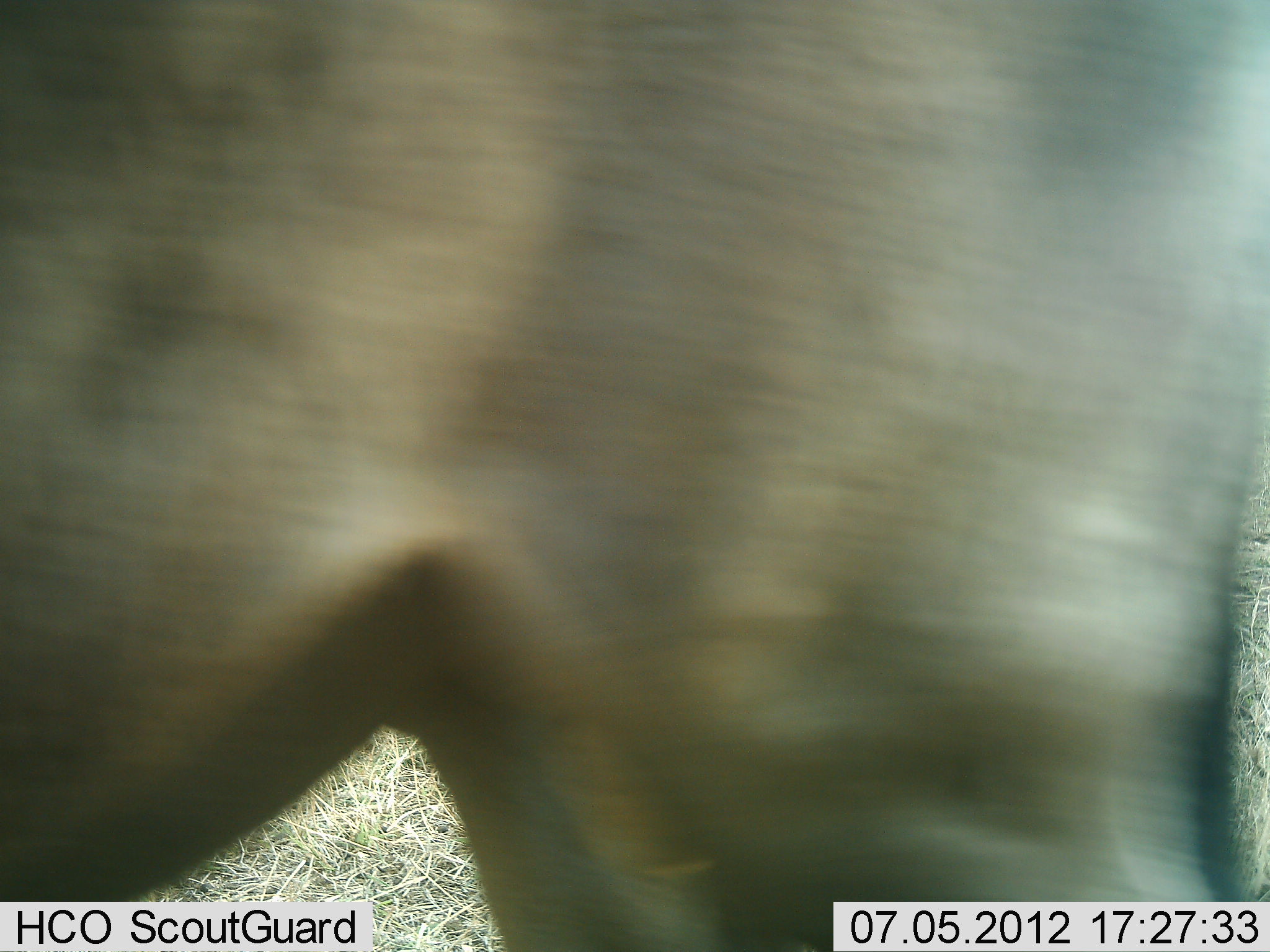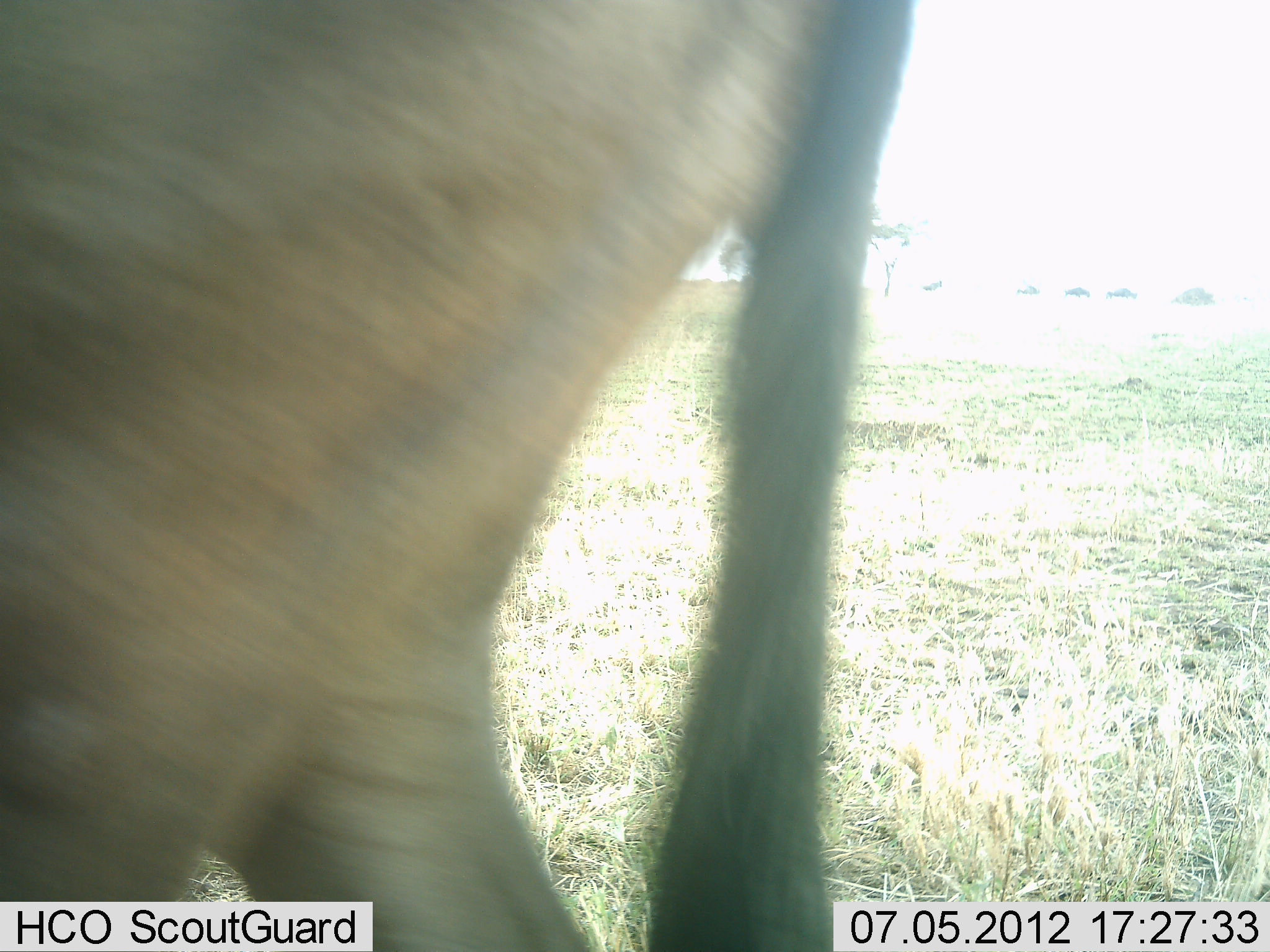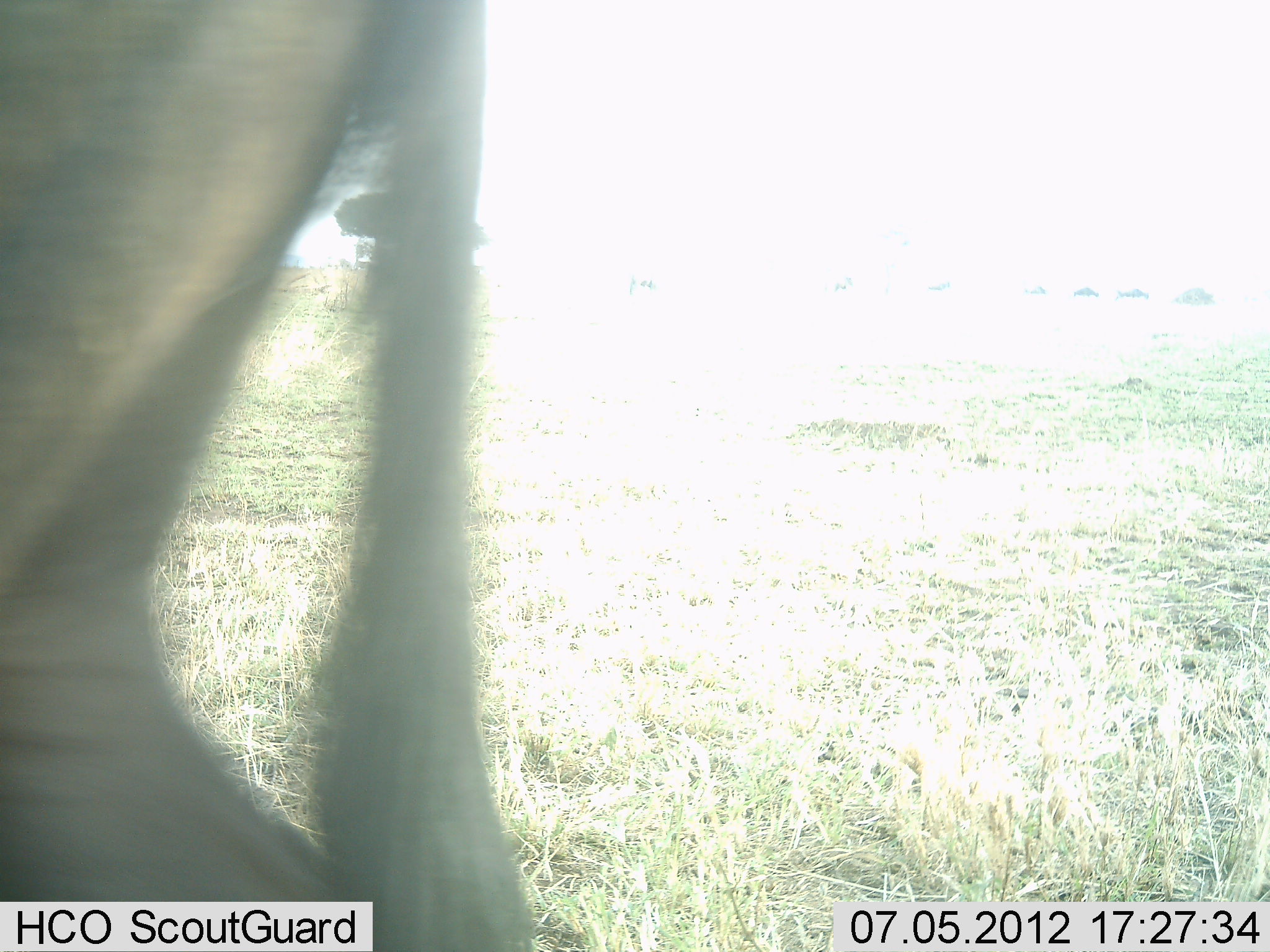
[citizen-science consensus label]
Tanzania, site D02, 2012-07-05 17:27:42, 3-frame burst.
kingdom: Animalia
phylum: Chordata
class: Mammalia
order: Artiodactyla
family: Bovidae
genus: Connochaetes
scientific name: Connochaetes taurinus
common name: blue wildebeest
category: wildebeest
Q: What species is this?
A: Wildebeest (blue wildebeest) (Connochaetes taurinus).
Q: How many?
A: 1.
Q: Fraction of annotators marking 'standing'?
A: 10%.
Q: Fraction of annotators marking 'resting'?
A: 0%.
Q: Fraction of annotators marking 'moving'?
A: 90%.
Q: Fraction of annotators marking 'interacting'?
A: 0%.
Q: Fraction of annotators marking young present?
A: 0%.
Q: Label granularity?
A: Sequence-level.